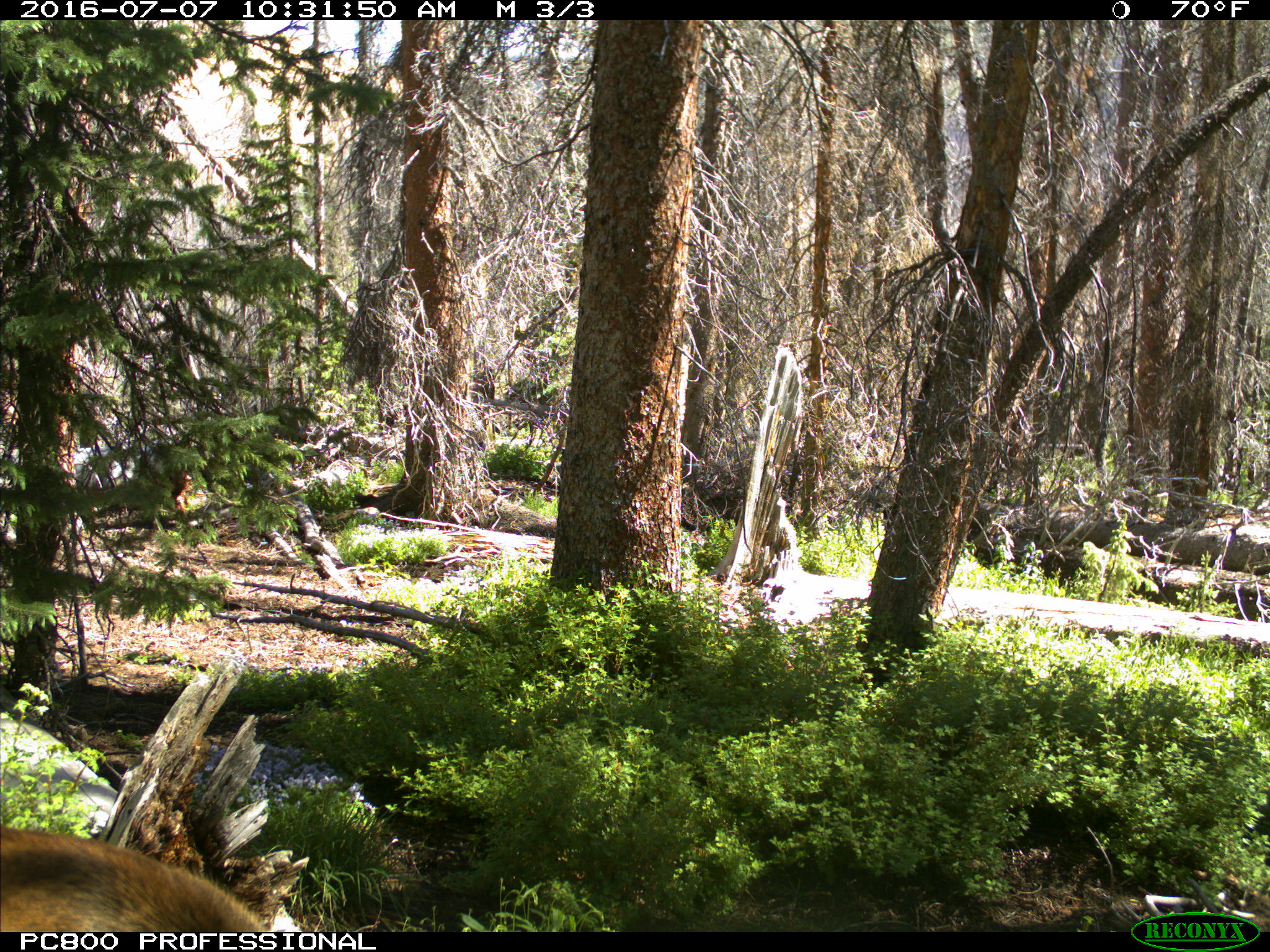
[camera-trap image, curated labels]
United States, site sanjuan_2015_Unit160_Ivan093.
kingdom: Animalia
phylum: Chordata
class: Mammalia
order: Artiodactyla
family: Cervidae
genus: Cervus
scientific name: Cervus elaphus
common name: red deer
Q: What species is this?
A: Cervus elaphus (red deer).